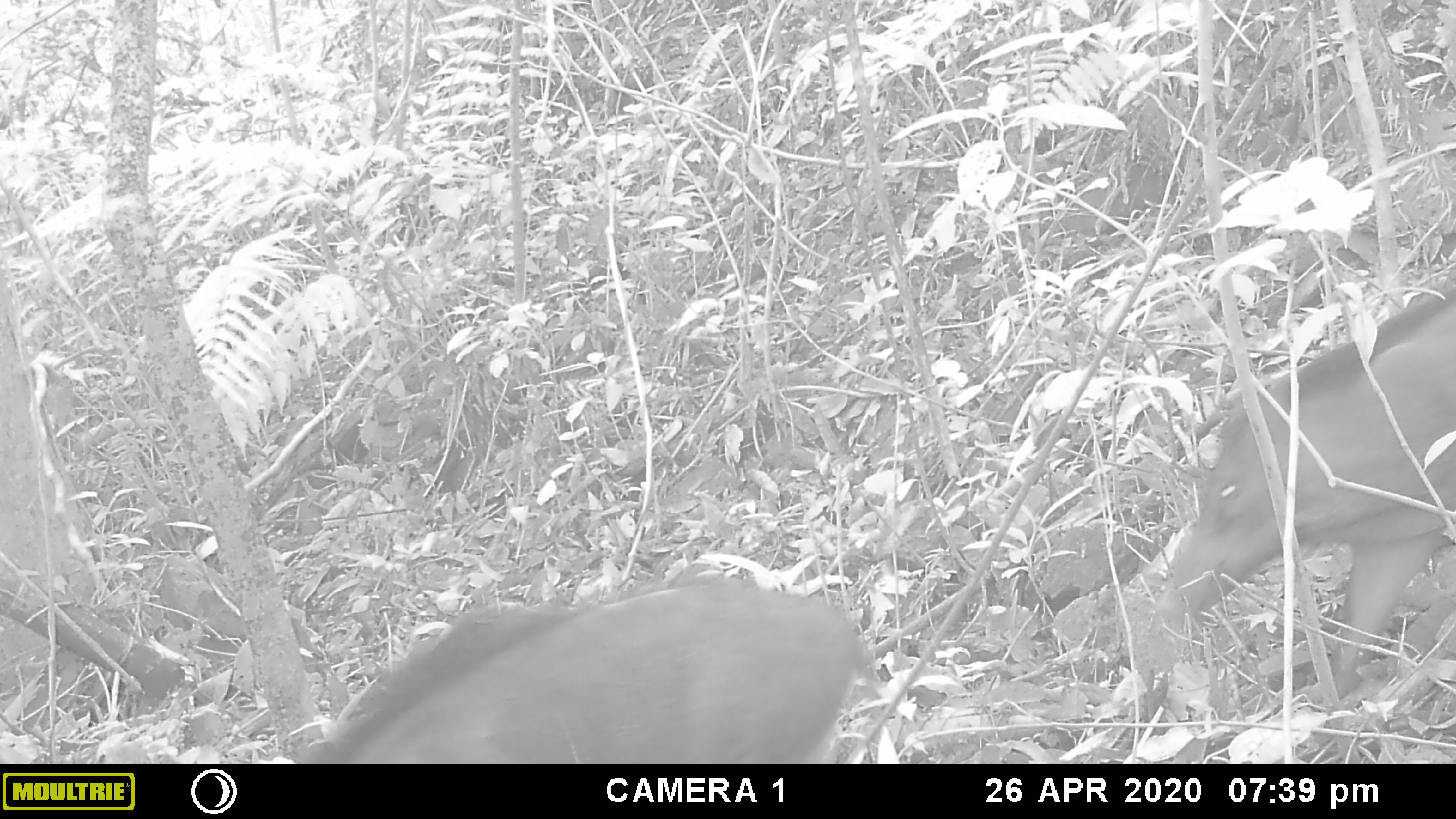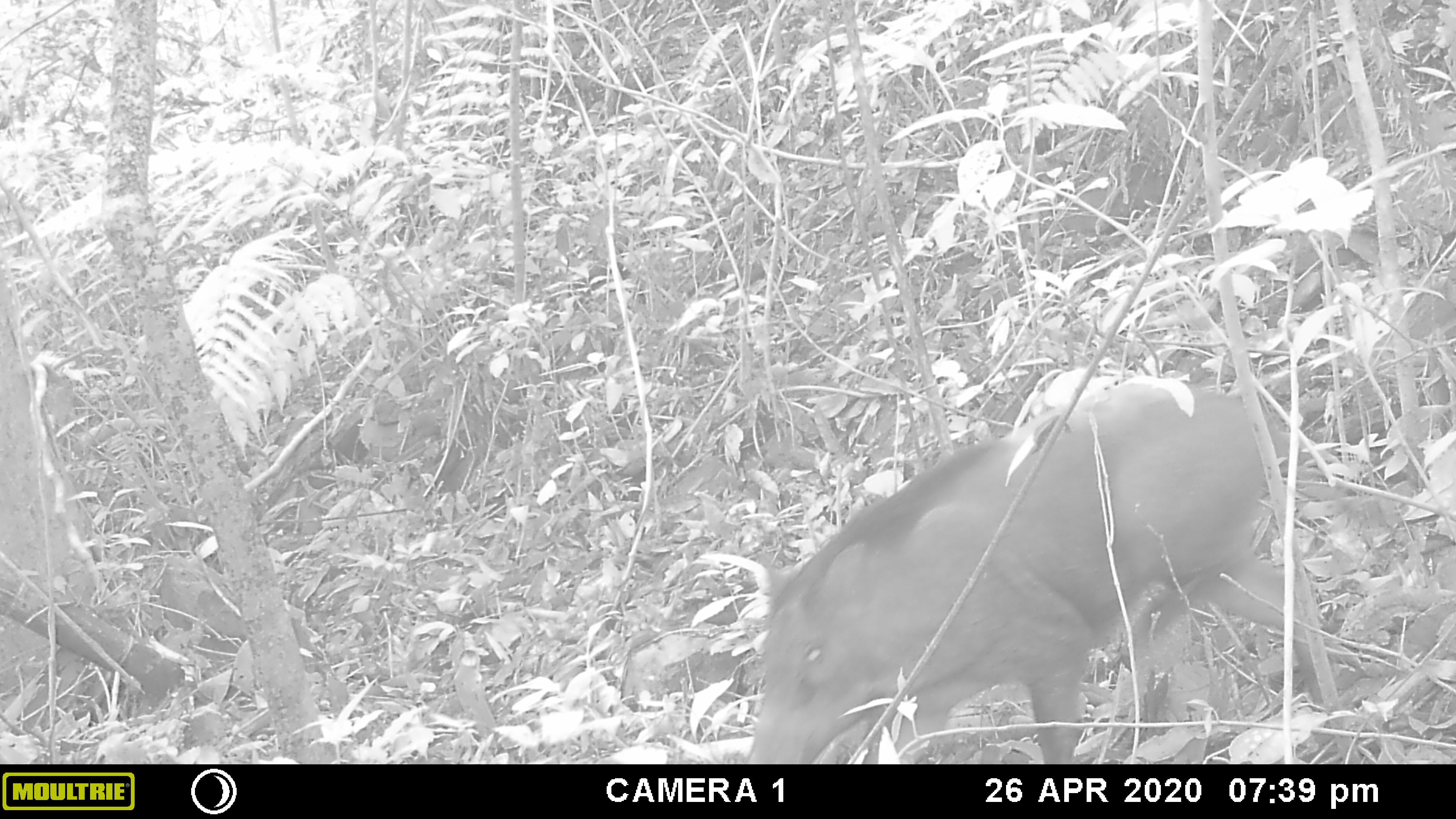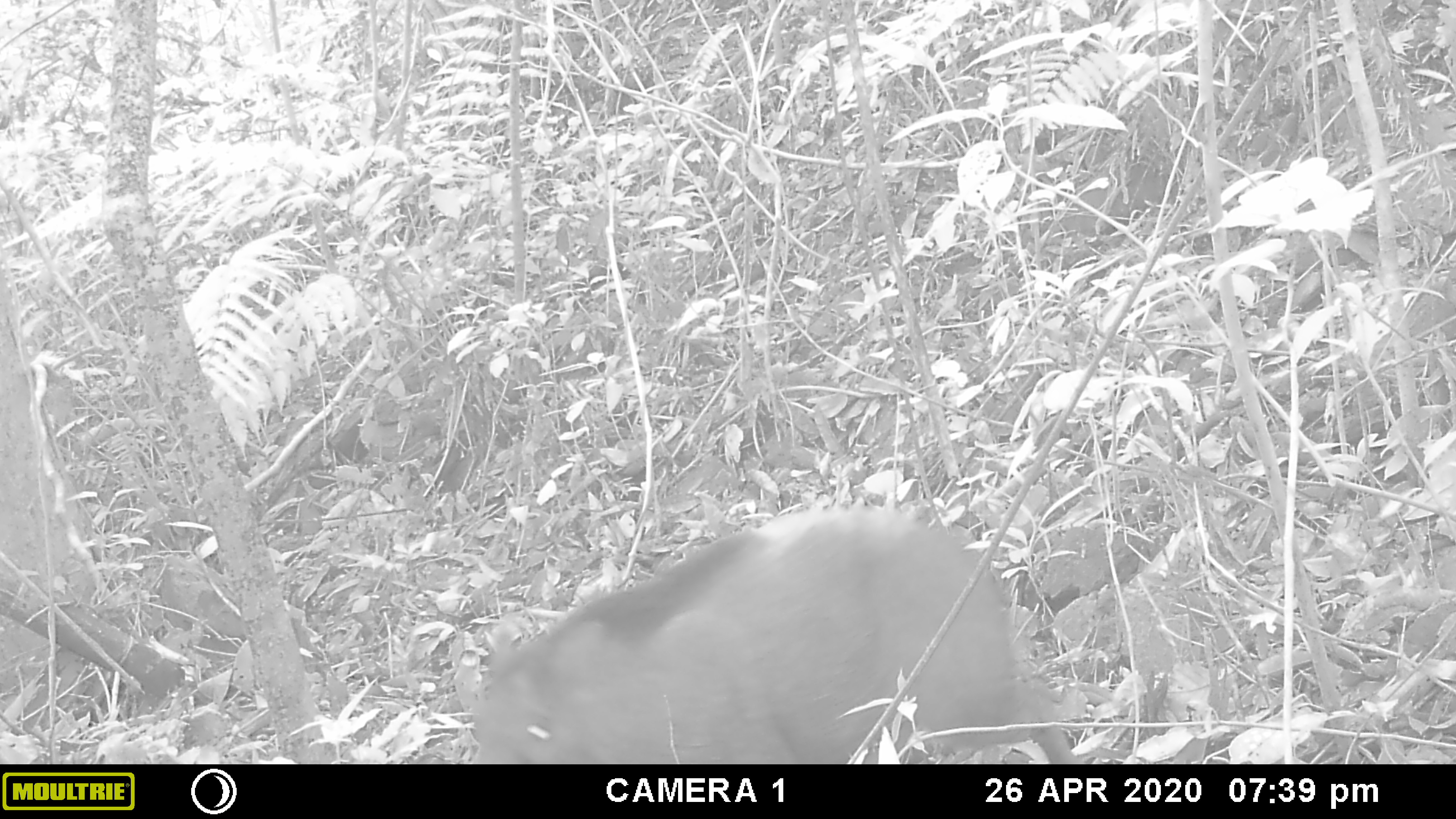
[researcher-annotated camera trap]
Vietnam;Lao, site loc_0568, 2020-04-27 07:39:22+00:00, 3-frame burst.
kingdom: Animalia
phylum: Chordata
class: Mammalia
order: Artiodactyla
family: Suidae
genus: Sus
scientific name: Sus scrofa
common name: eurasian wild pig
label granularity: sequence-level